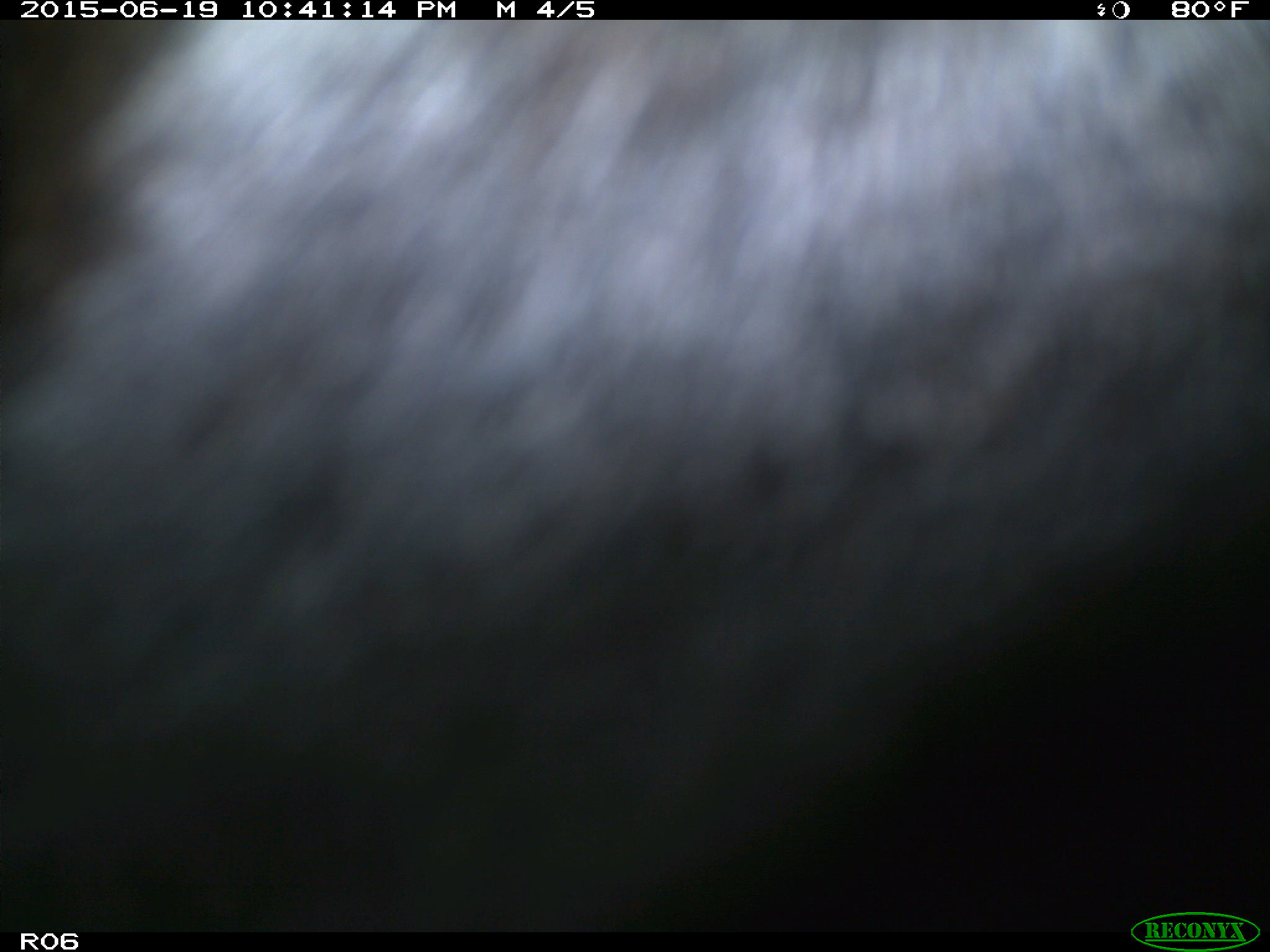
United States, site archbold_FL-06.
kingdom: Animalia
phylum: Chordata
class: Mammalia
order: Artiodactyla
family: Bovidae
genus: Bos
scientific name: Bos taurus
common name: domestic cow